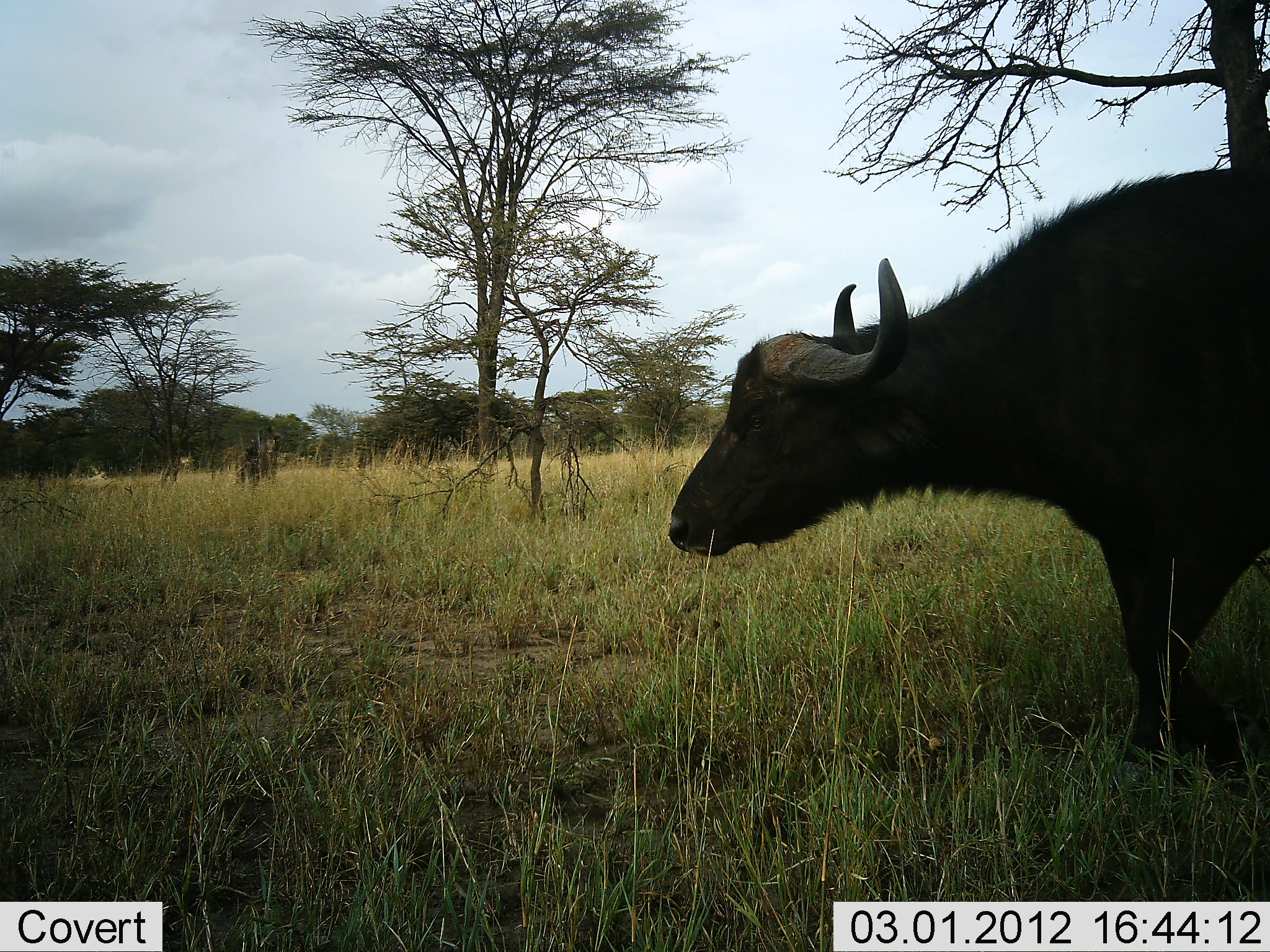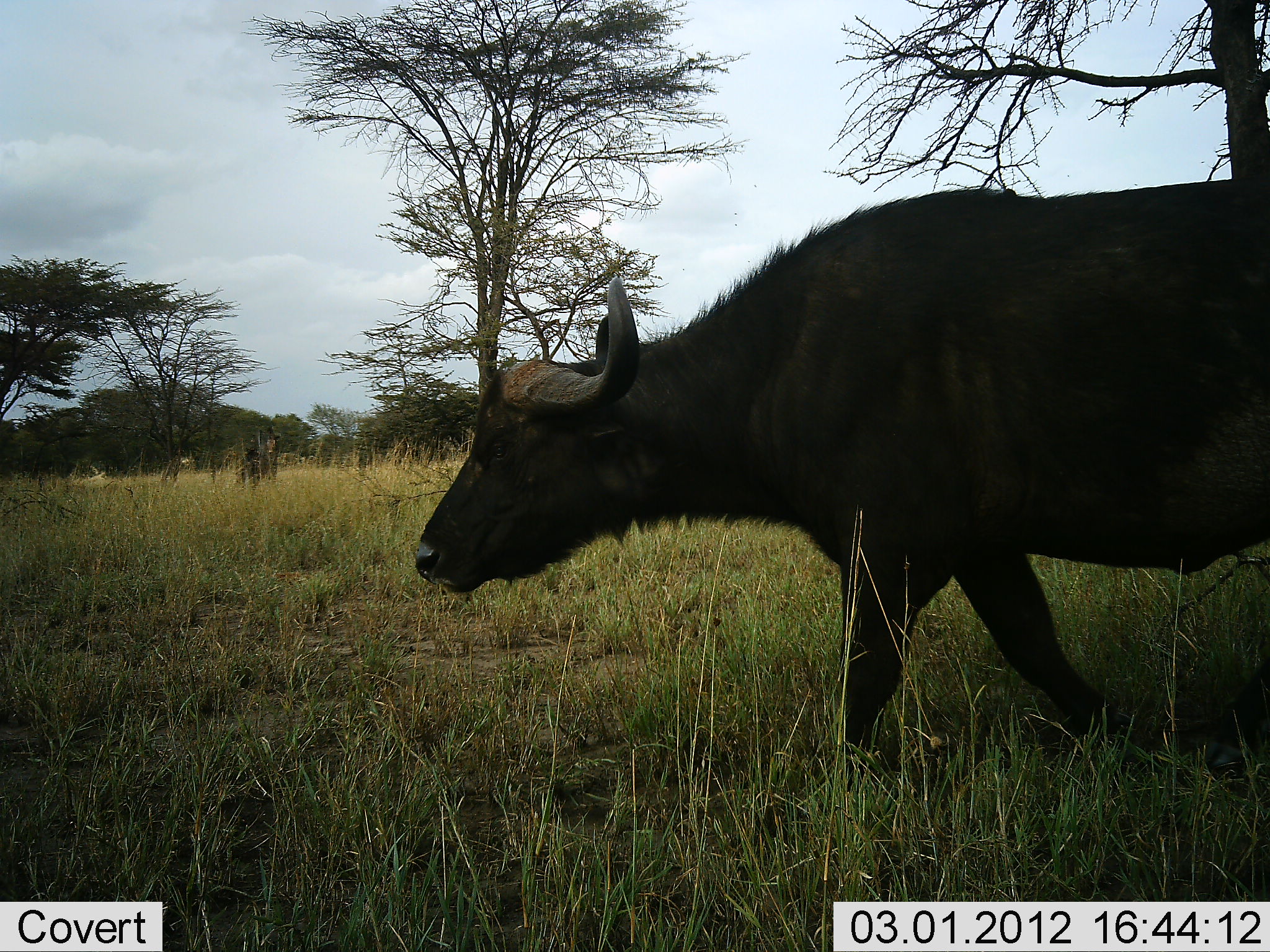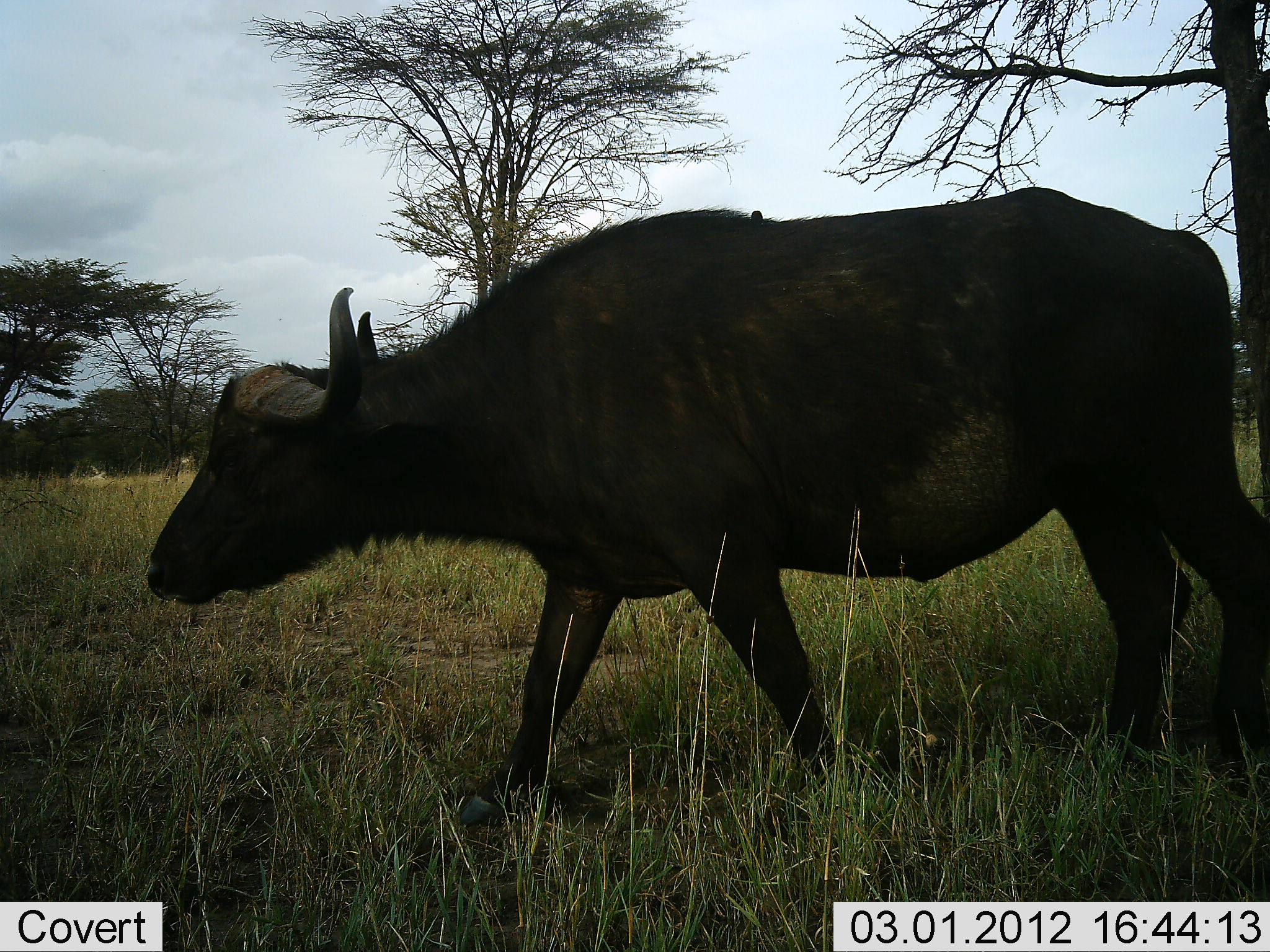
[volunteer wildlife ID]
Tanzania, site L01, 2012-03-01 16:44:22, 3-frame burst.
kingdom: Animalia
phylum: Chordata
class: Mammalia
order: Artiodactyla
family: Bovidae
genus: Syncerus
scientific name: Syncerus caffer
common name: cape buffalo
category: buffalo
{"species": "buffalo (cape buffalo) (Syncerus caffer)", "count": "1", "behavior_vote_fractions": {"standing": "0%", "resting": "0%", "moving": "100%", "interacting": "0%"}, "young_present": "0%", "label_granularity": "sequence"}